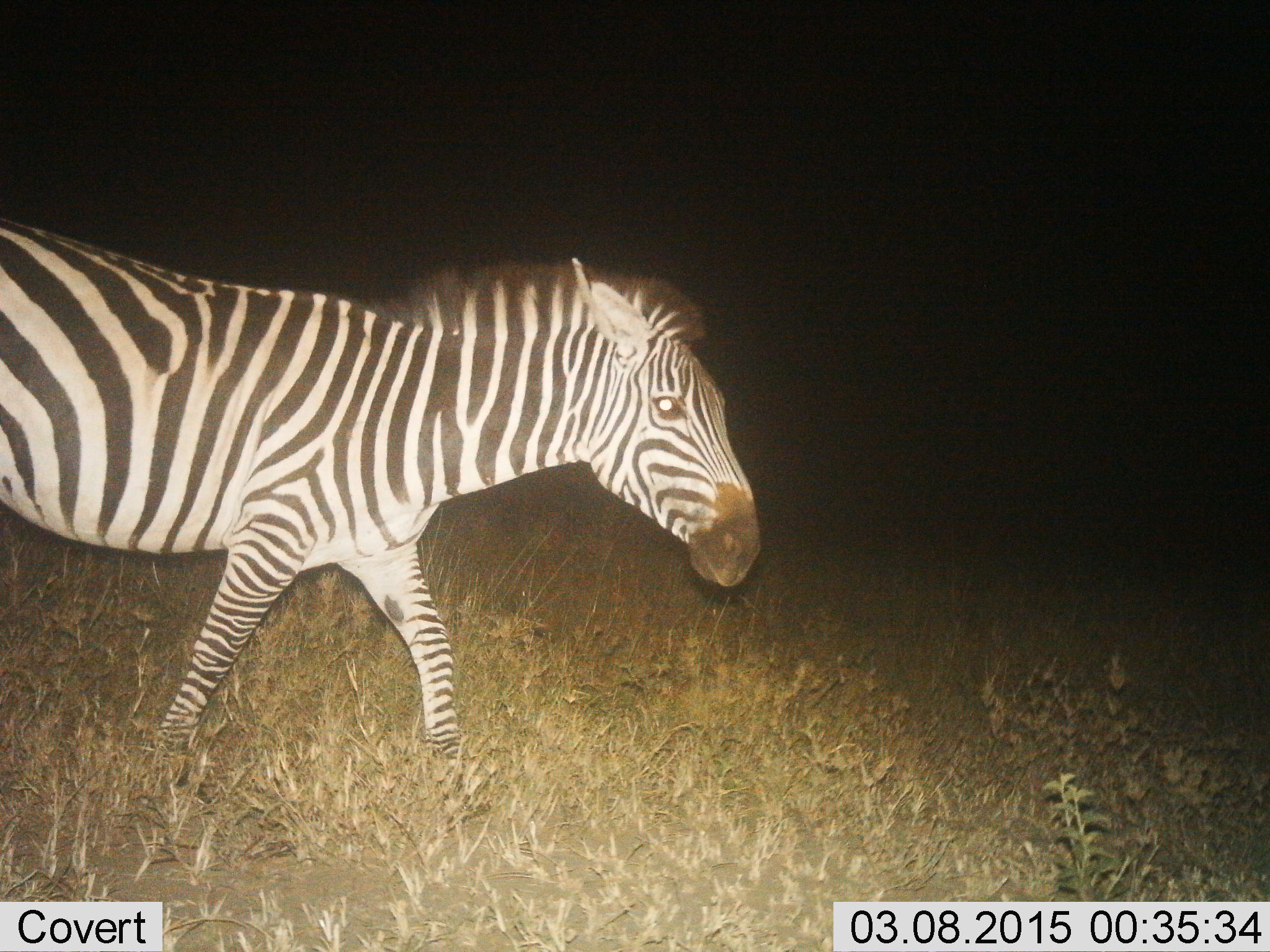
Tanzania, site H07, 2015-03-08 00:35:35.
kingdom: Animalia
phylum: Chordata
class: Mammalia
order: Perissodactyla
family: Equidae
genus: Equus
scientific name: Equus quagga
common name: plains zebra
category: zebra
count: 1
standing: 10%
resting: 0%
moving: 90%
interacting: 0%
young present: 0%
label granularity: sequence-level